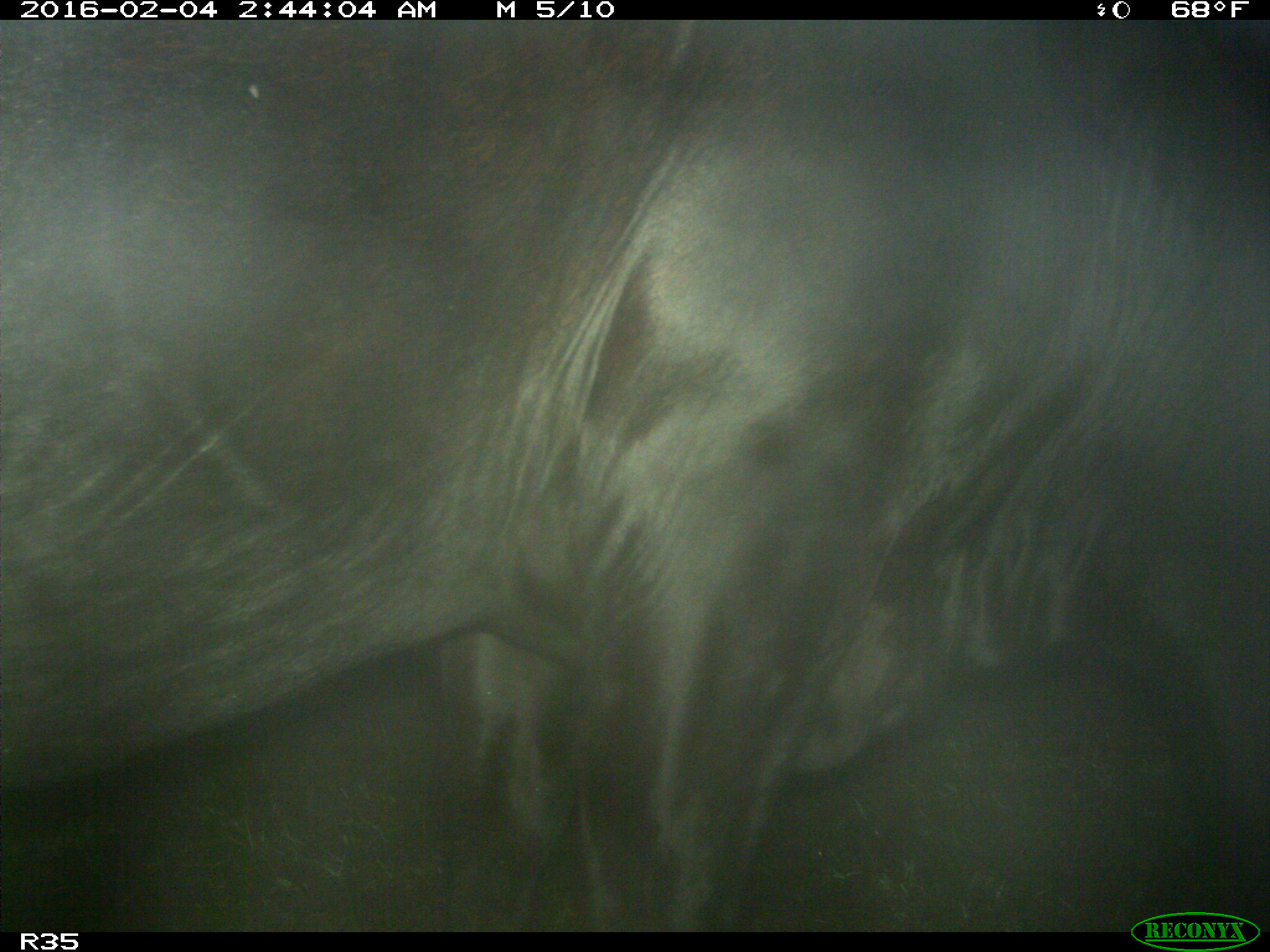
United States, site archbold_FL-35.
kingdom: Animalia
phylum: Chordata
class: Mammalia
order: Artiodactyla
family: Bovidae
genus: Bos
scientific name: Bos taurus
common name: domestic cow